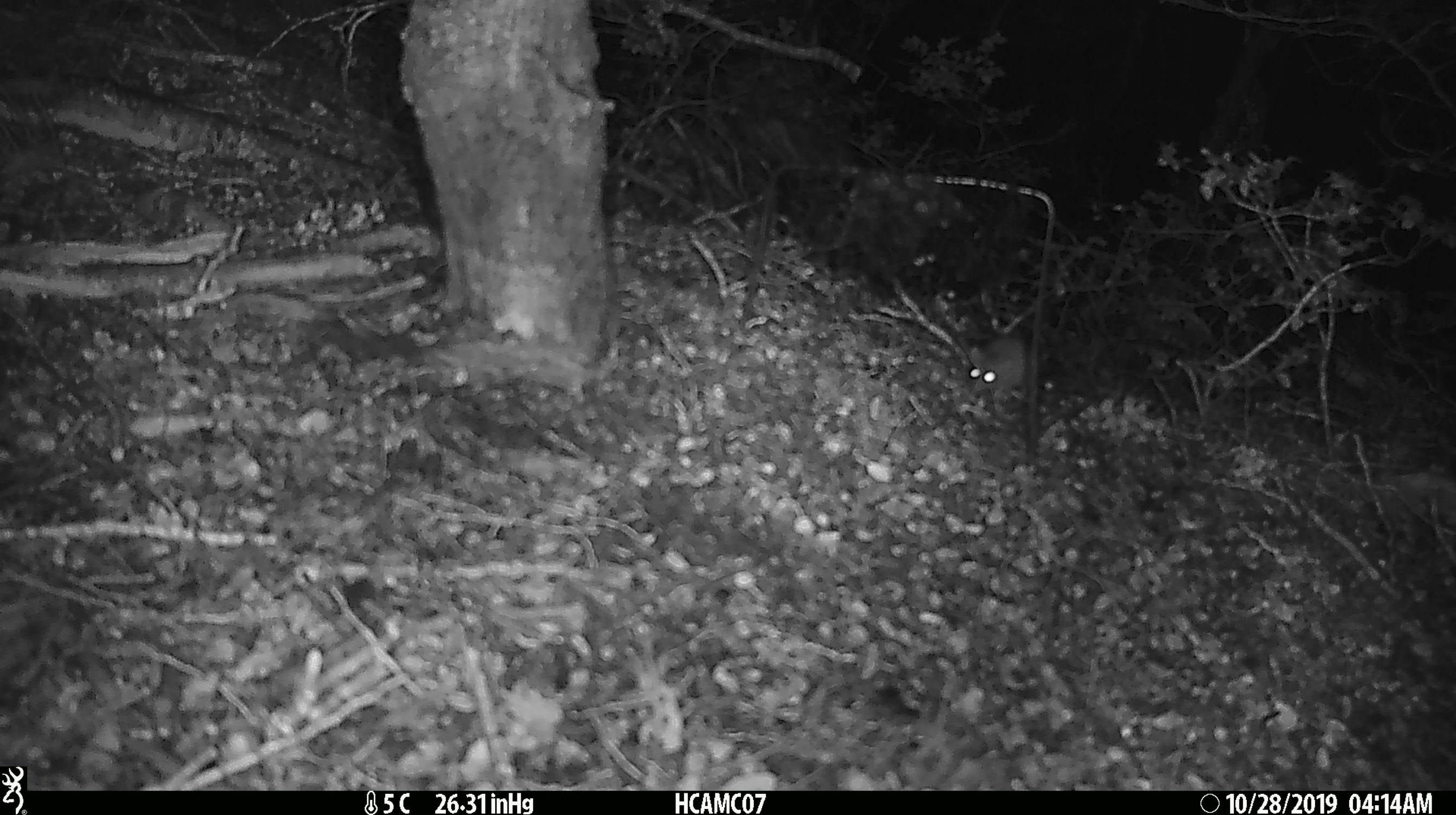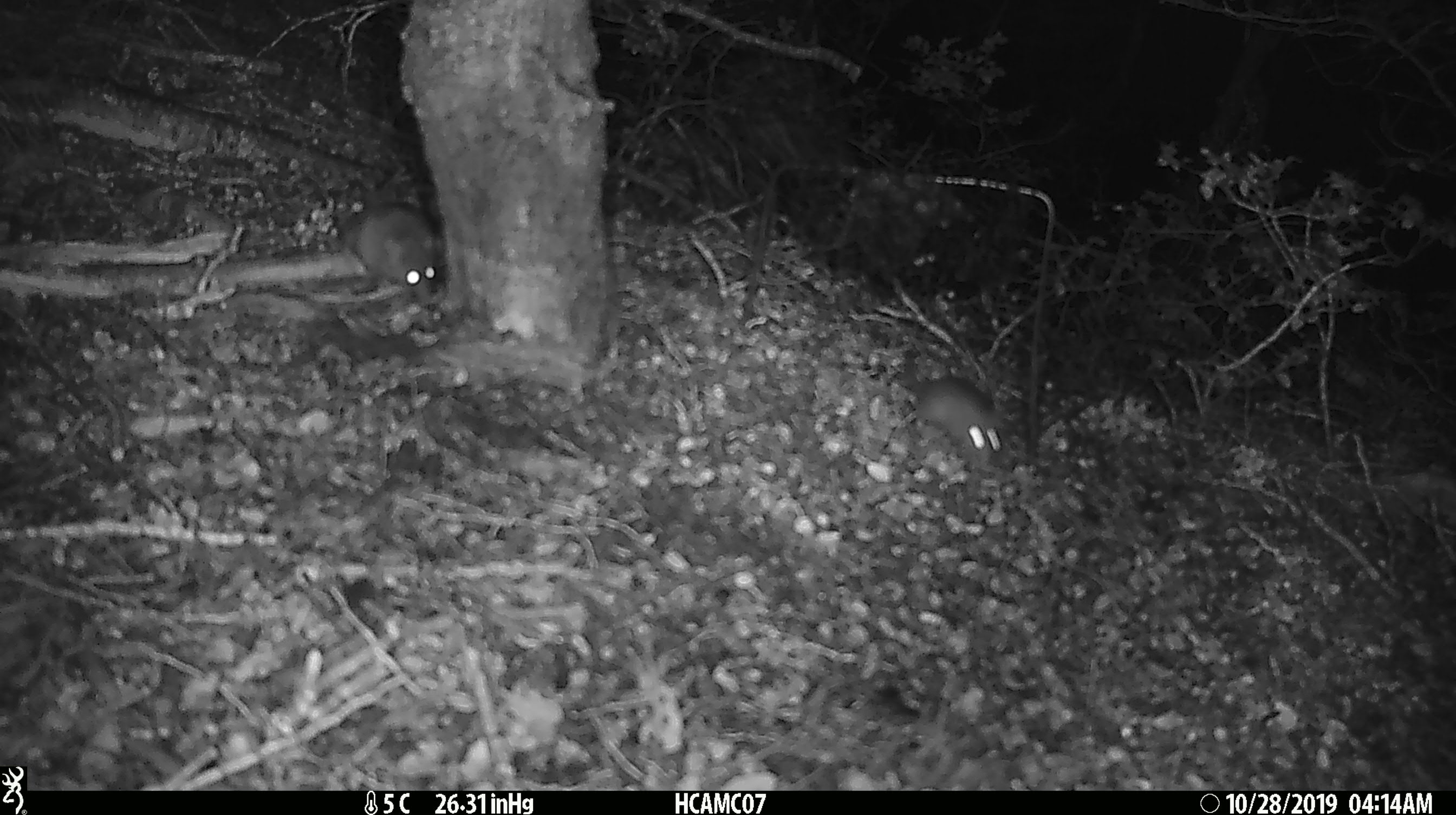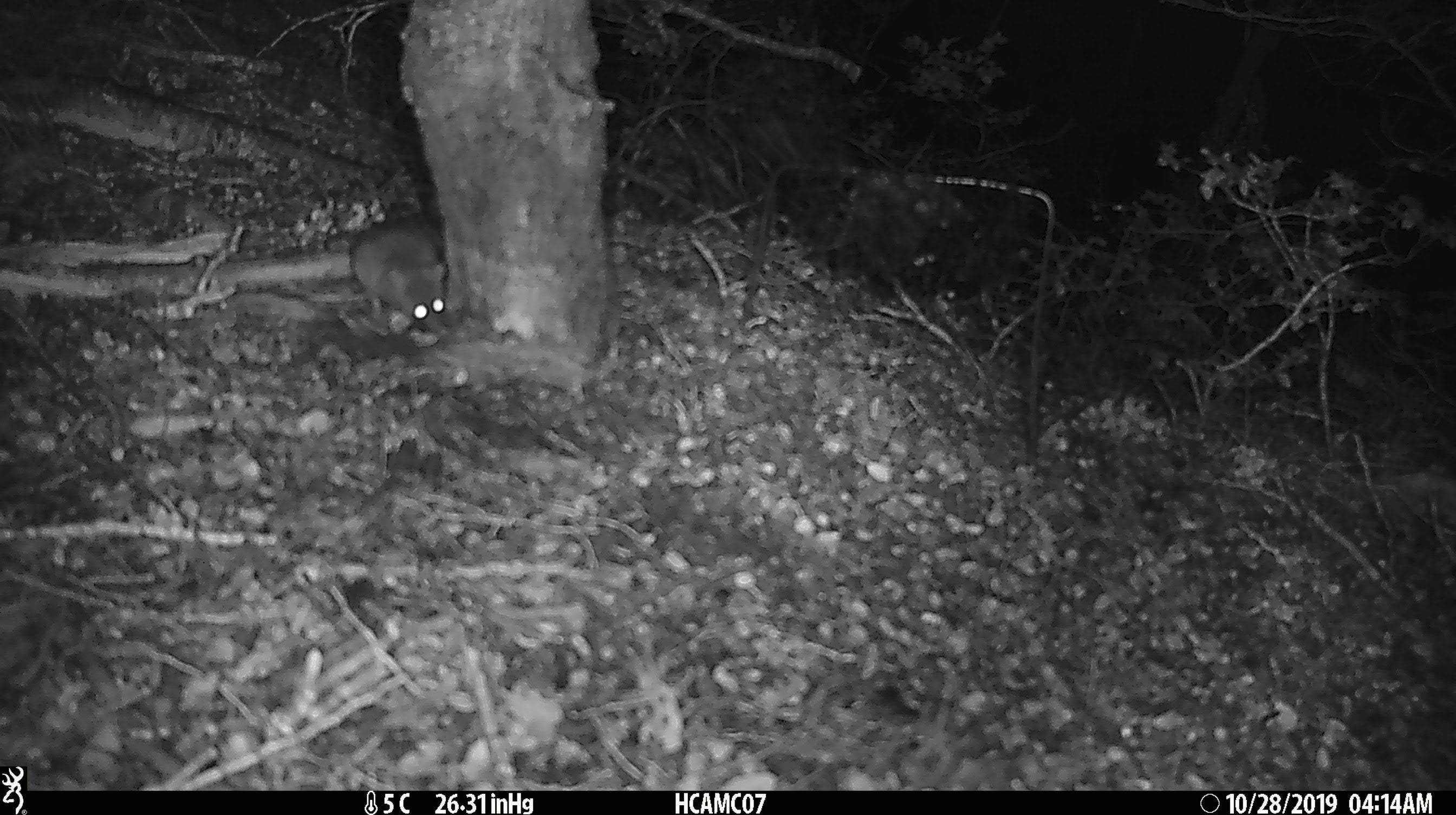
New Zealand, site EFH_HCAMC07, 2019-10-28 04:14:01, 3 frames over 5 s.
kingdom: Animalia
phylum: Chordata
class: Mammalia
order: Rodentia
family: Muridae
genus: Mus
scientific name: Mus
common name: mouse